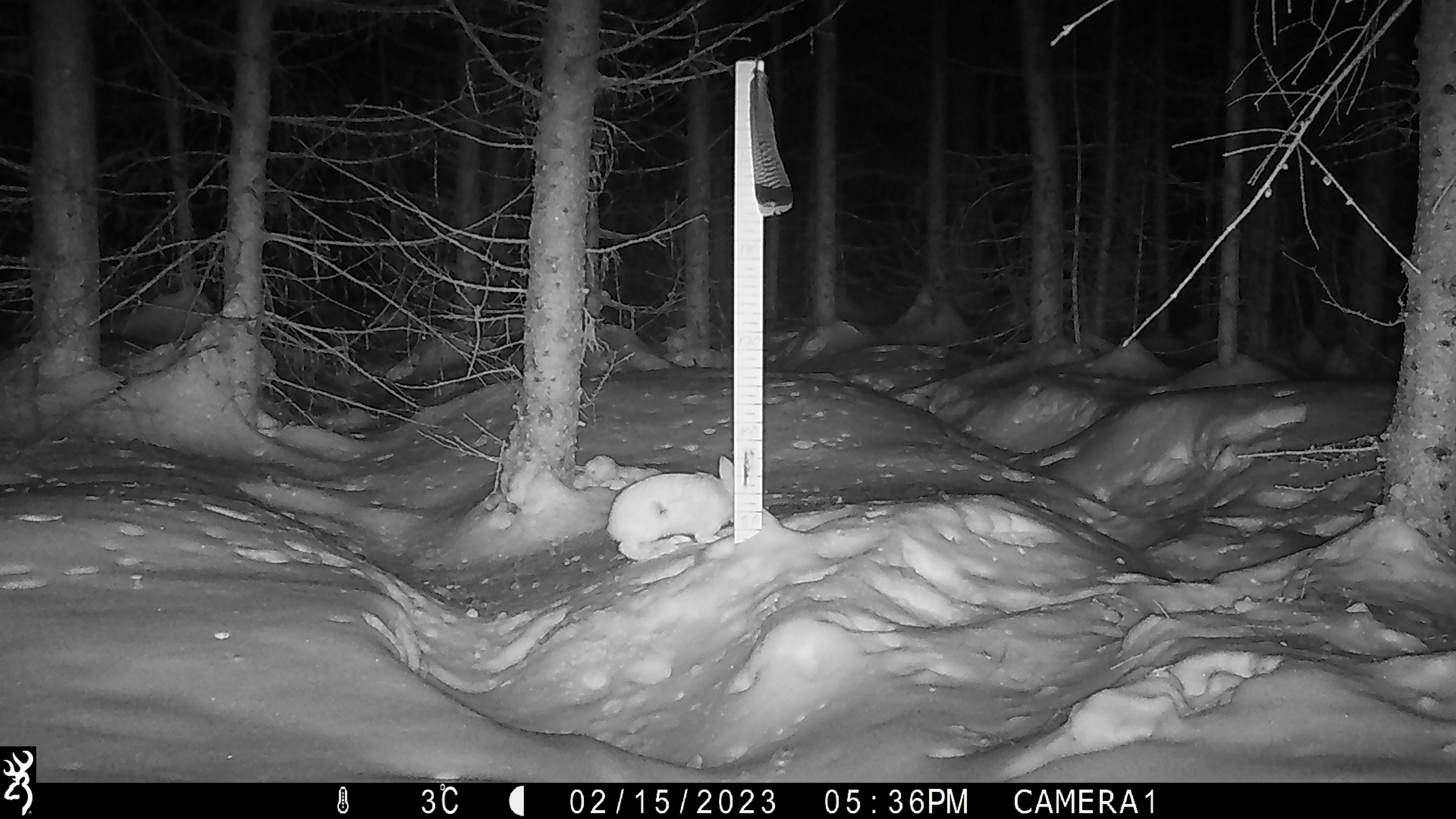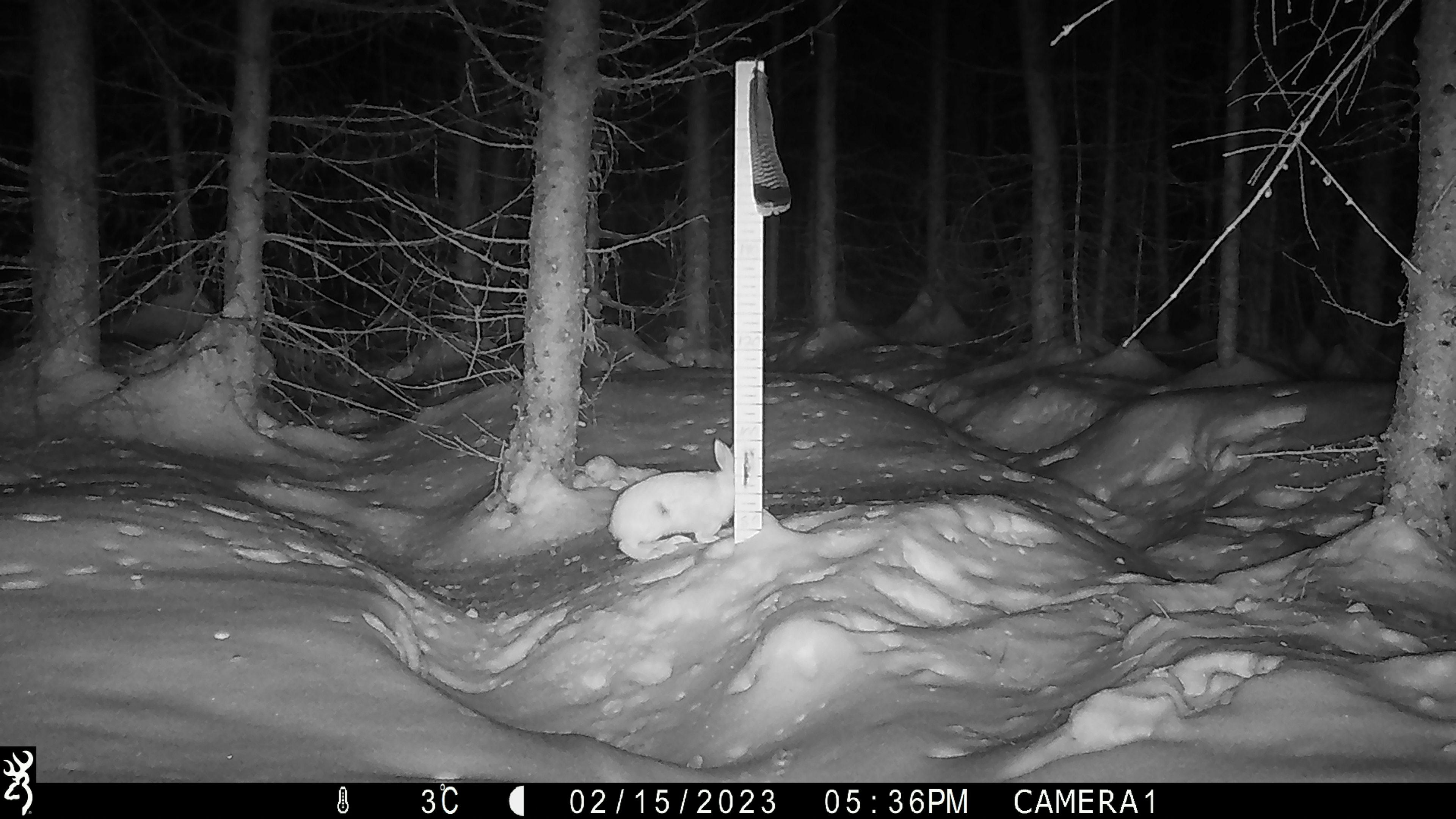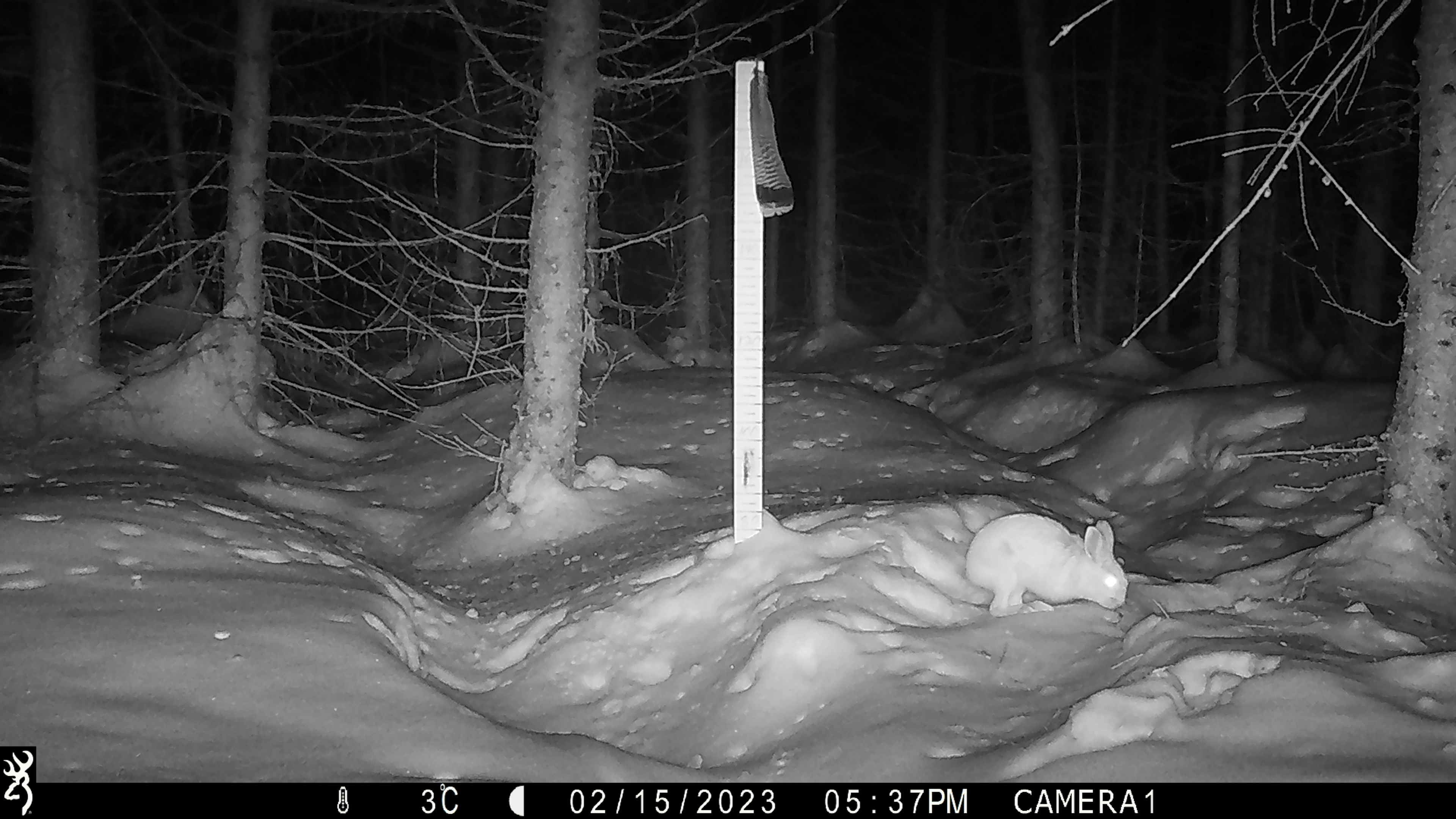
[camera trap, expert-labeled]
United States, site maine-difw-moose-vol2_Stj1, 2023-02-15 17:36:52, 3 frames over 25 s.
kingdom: Animalia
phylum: Chordata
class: Mammalia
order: Lagomorpha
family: Leporidae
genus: Lepus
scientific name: Lepus americanus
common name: snowshoe hare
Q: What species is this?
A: Snowshoe hare (Lepus americanus).